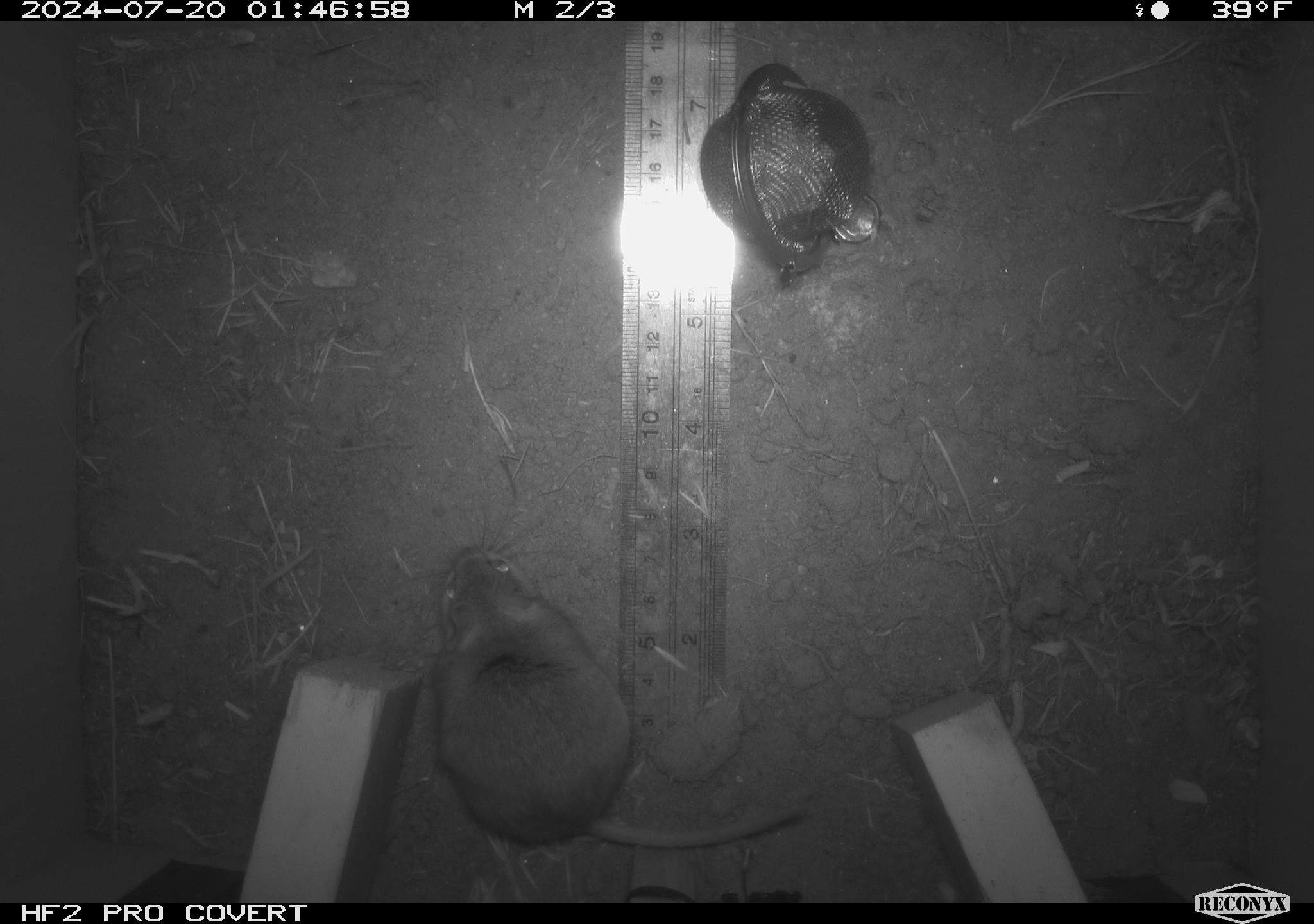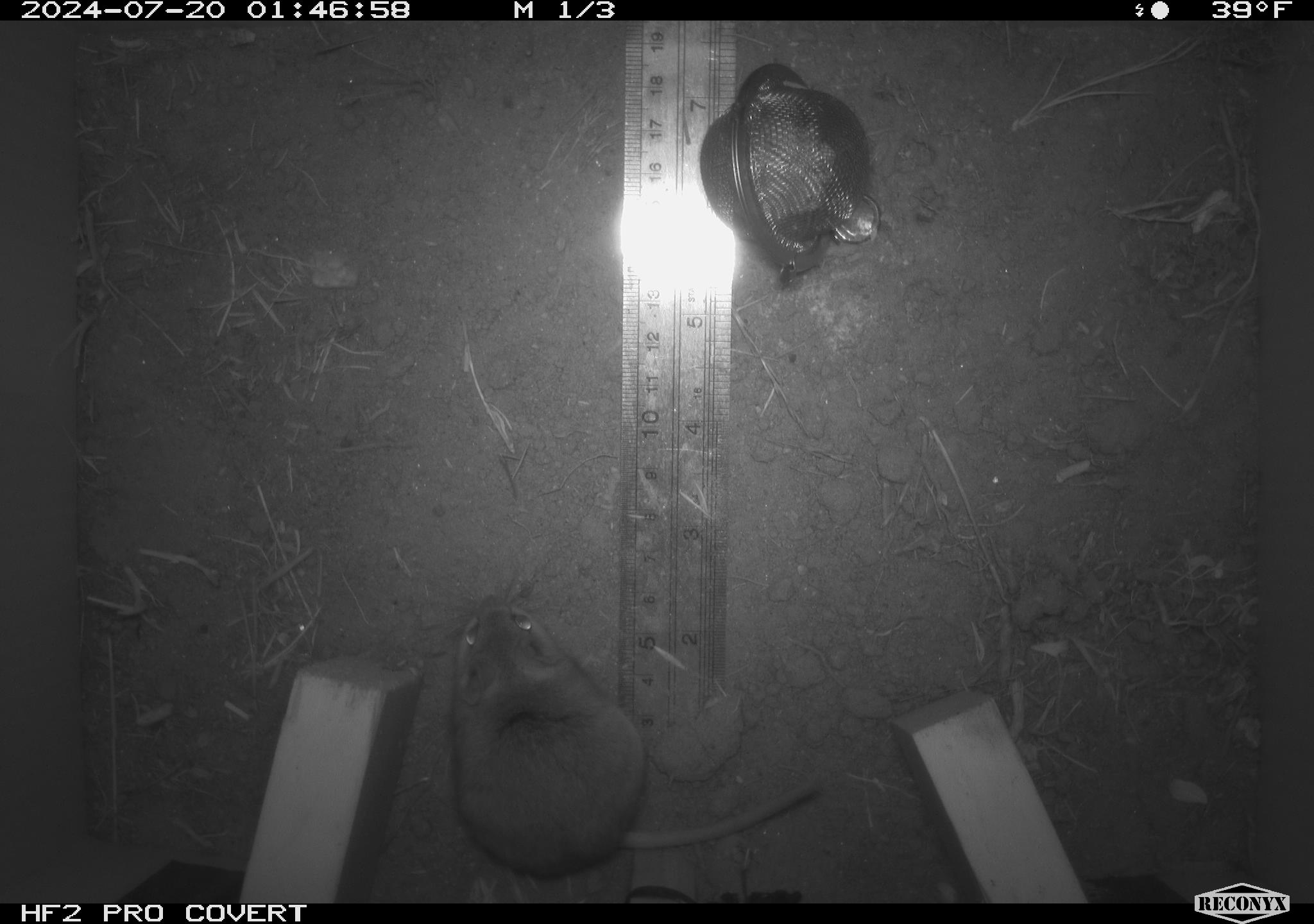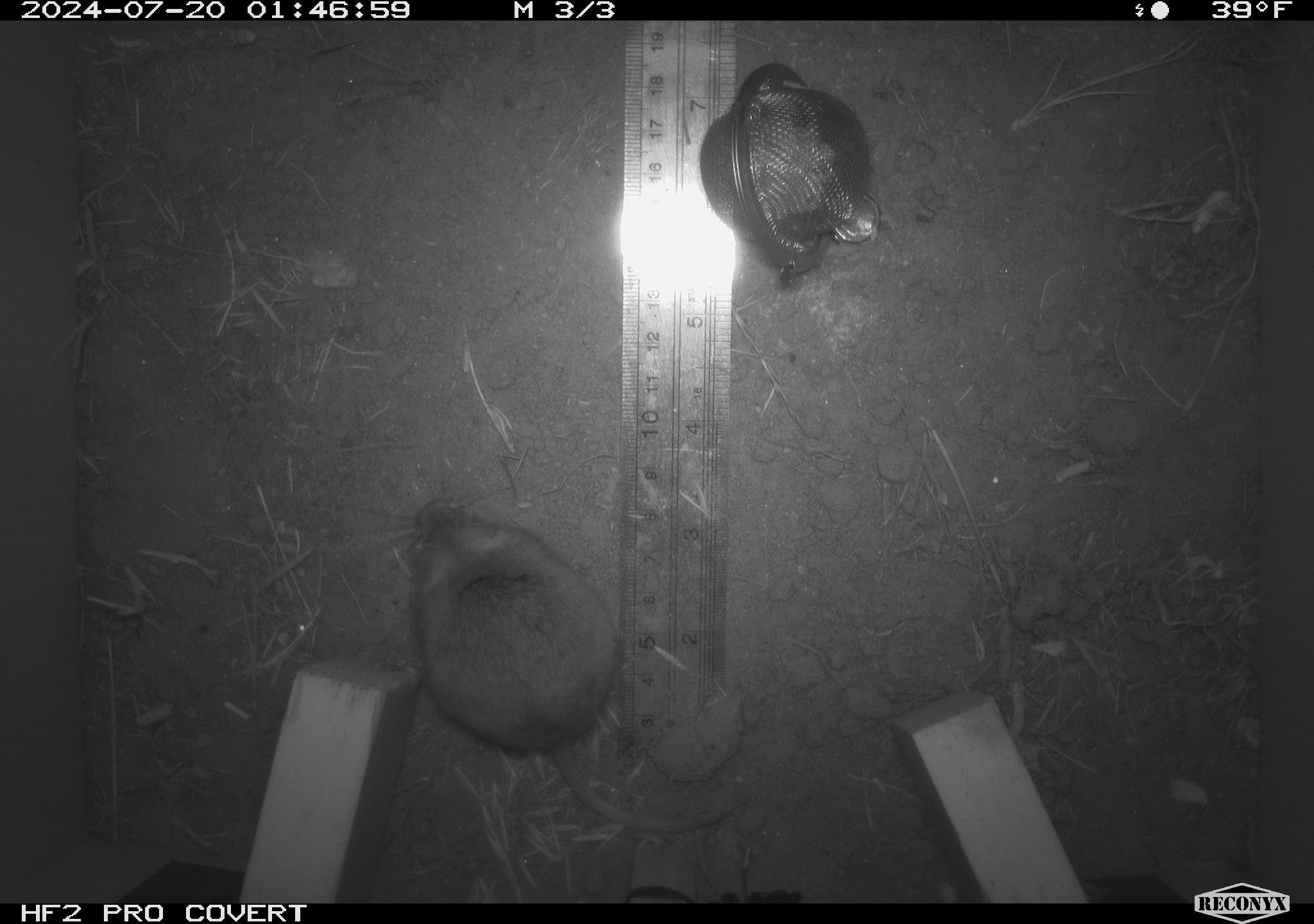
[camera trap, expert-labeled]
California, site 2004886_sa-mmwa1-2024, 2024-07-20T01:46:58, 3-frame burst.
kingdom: Animalia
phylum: Chordata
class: Mammalia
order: Rodentia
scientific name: Rodentia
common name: mouse species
Mouse species (Rodentia).